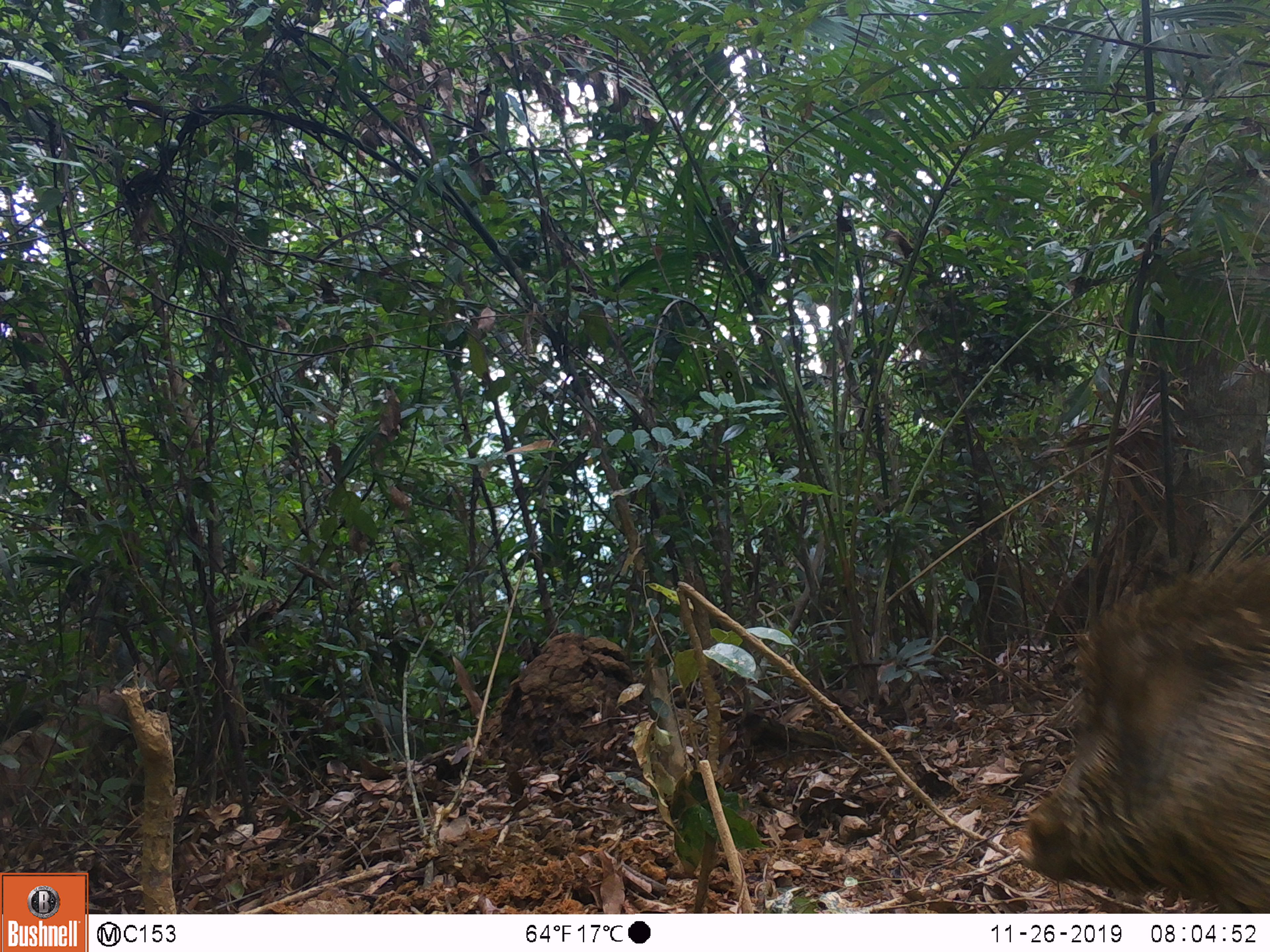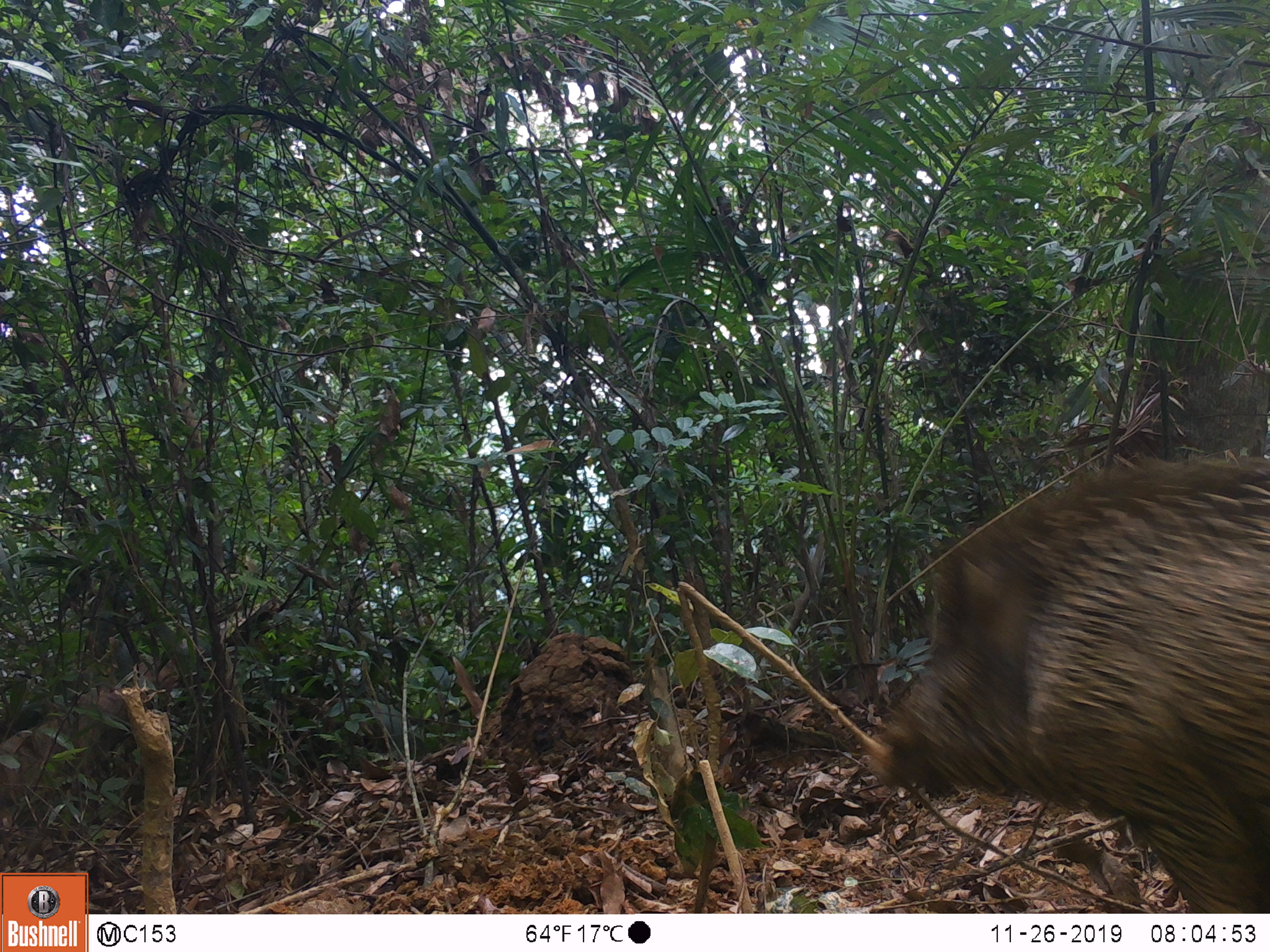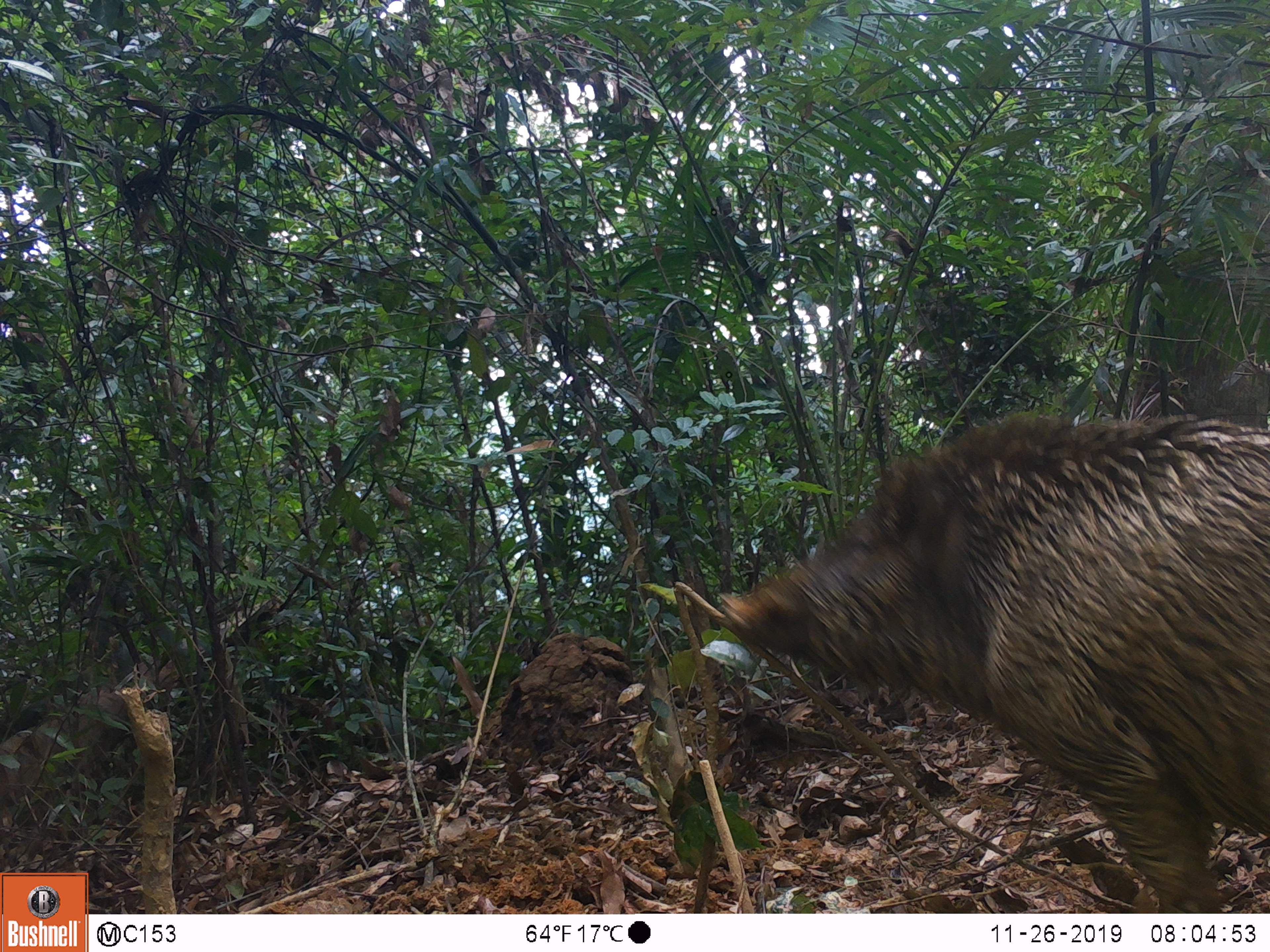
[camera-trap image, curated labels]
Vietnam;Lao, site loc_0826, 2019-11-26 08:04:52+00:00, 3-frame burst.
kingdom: Animalia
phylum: Chordata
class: Mammalia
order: Artiodactyla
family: Suidae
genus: Sus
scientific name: Sus scrofa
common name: eurasian wild pig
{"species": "eurasian wild pig (Sus scrofa)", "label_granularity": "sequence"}